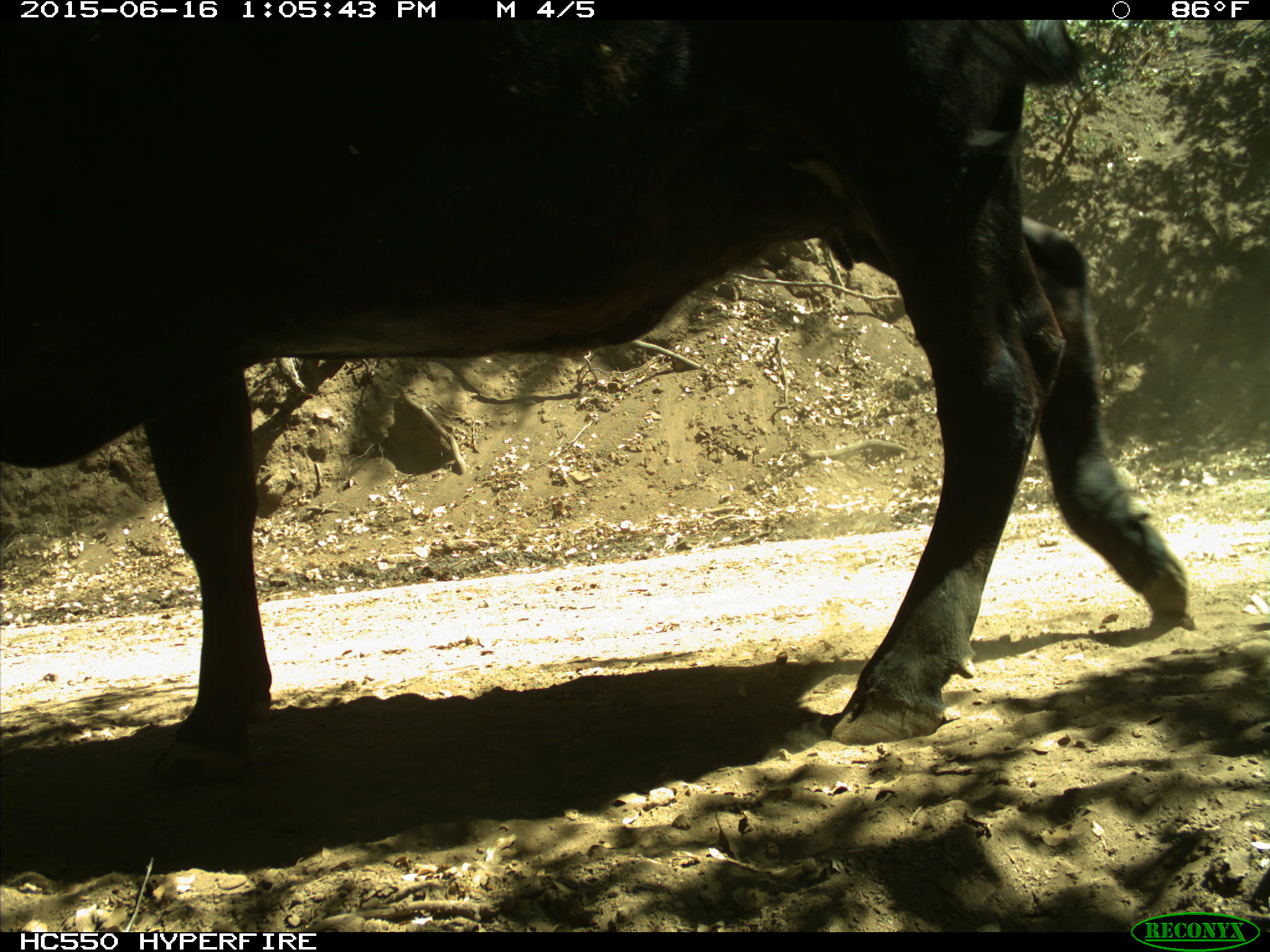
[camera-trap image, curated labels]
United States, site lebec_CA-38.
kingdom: Animalia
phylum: Chordata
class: Mammalia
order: Artiodactyla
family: Bovidae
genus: Bos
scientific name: Bos taurus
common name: domestic cow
Bos taurus (domestic cow).